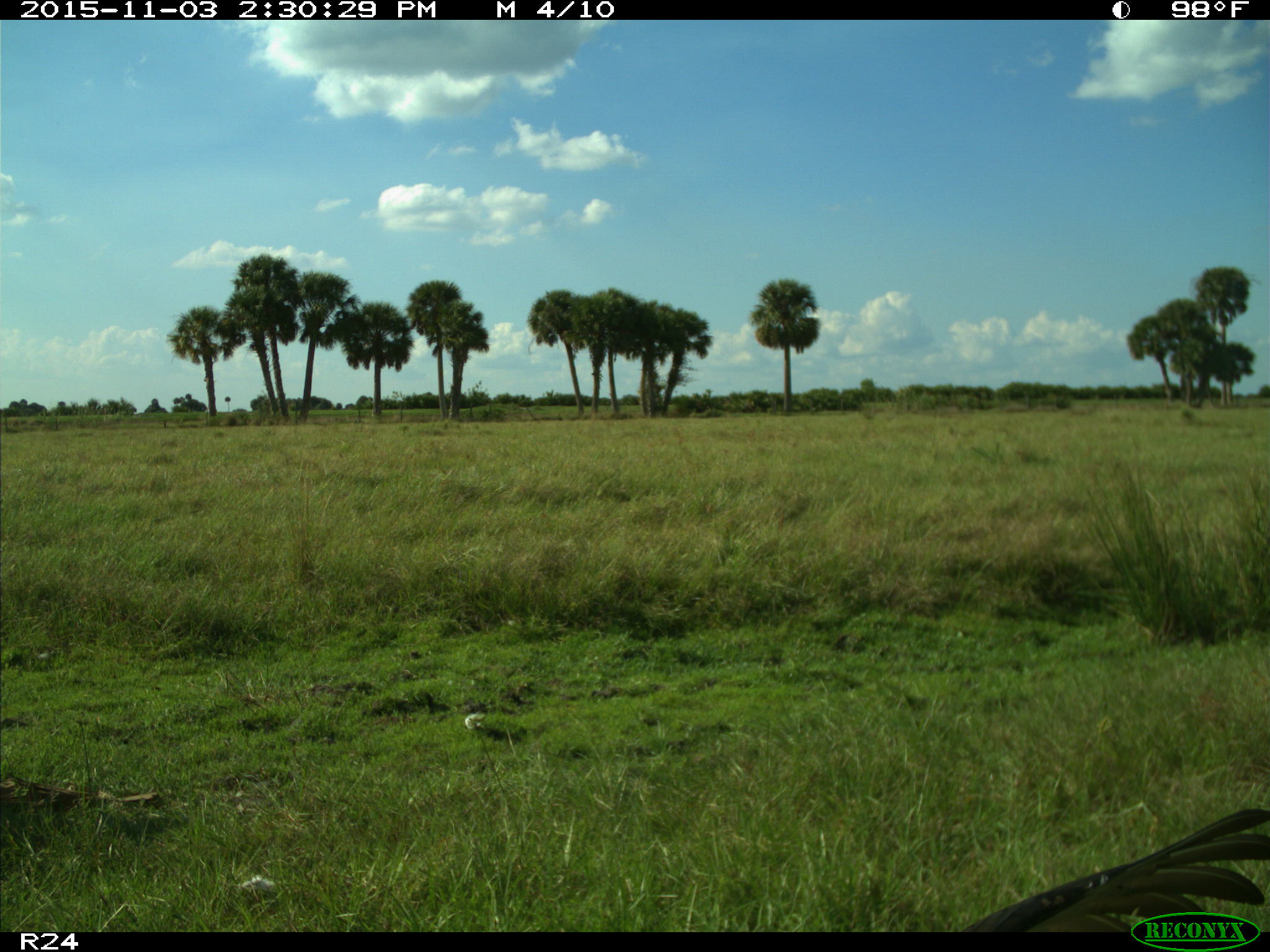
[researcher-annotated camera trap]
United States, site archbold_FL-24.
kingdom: Animalia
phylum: Chordata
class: Aves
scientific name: Aves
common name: birds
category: unidentified bird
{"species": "unidentified bird (birds) (Aves)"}